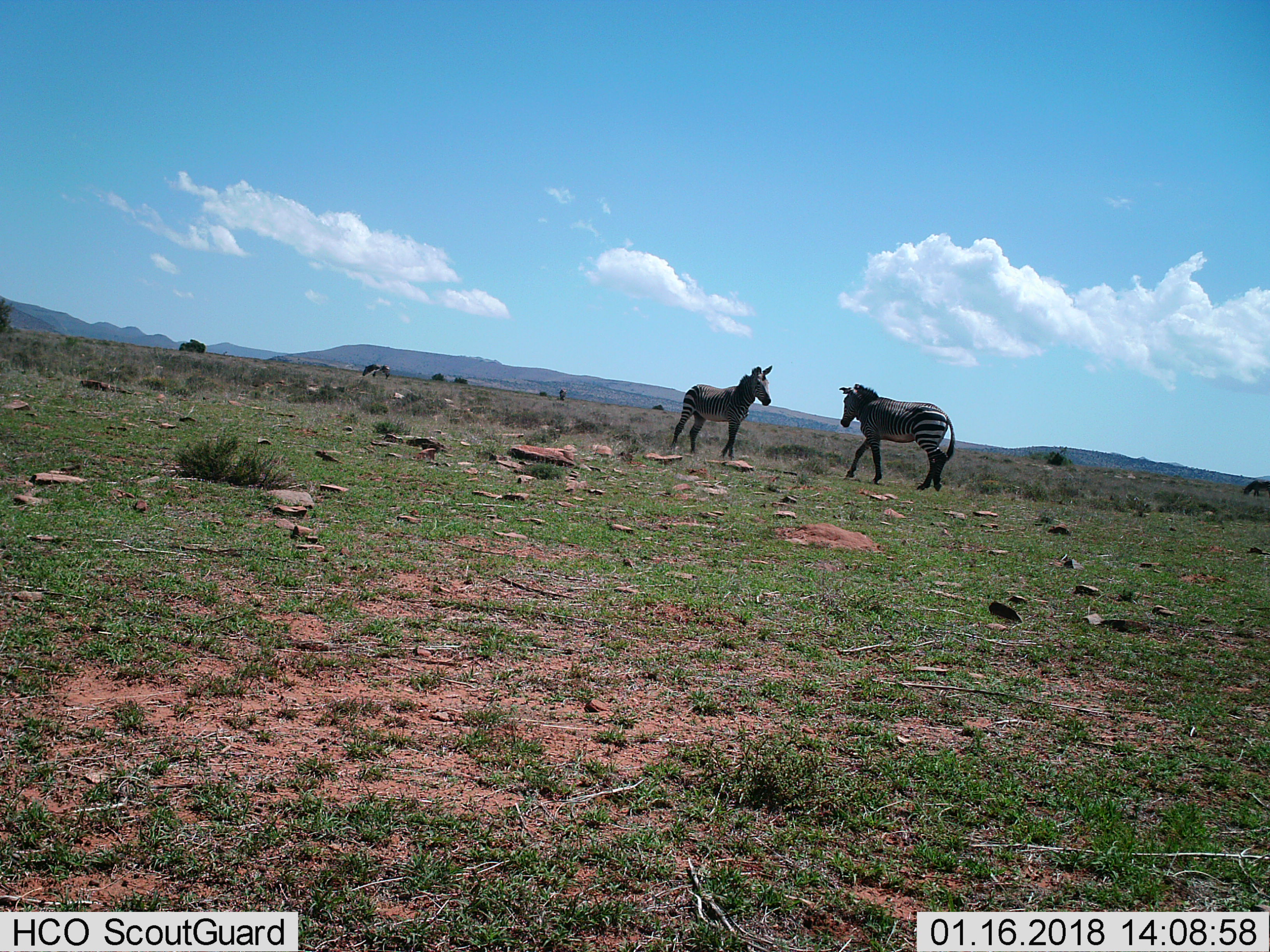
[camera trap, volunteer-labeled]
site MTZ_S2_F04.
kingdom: Animalia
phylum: Chordata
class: Mammalia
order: Perissodactyla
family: Equidae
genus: Equus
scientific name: Equus zebra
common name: mountain zebra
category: zebramountain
Zebramountain (mountain zebra) (Equus zebra), count 3. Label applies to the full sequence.